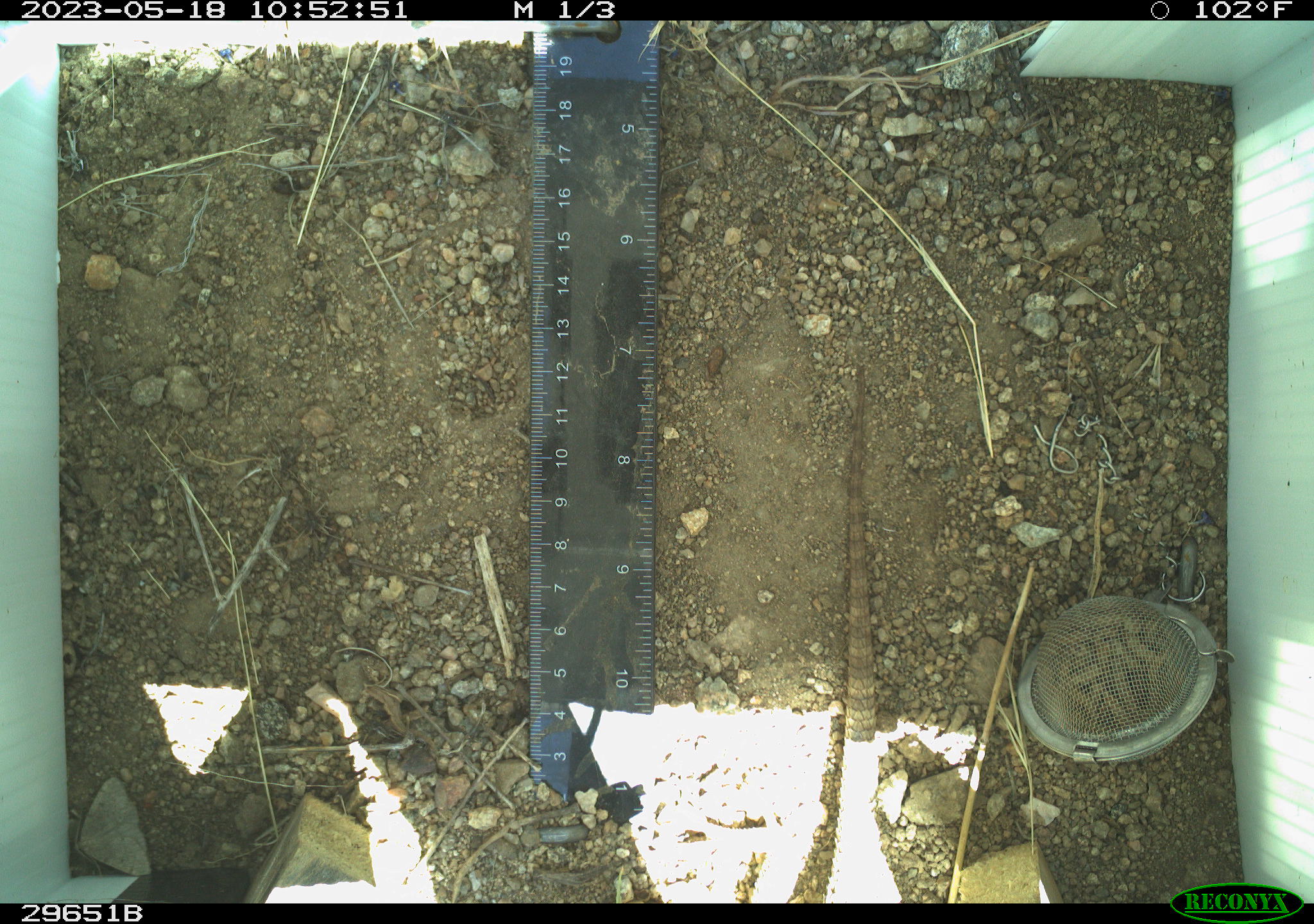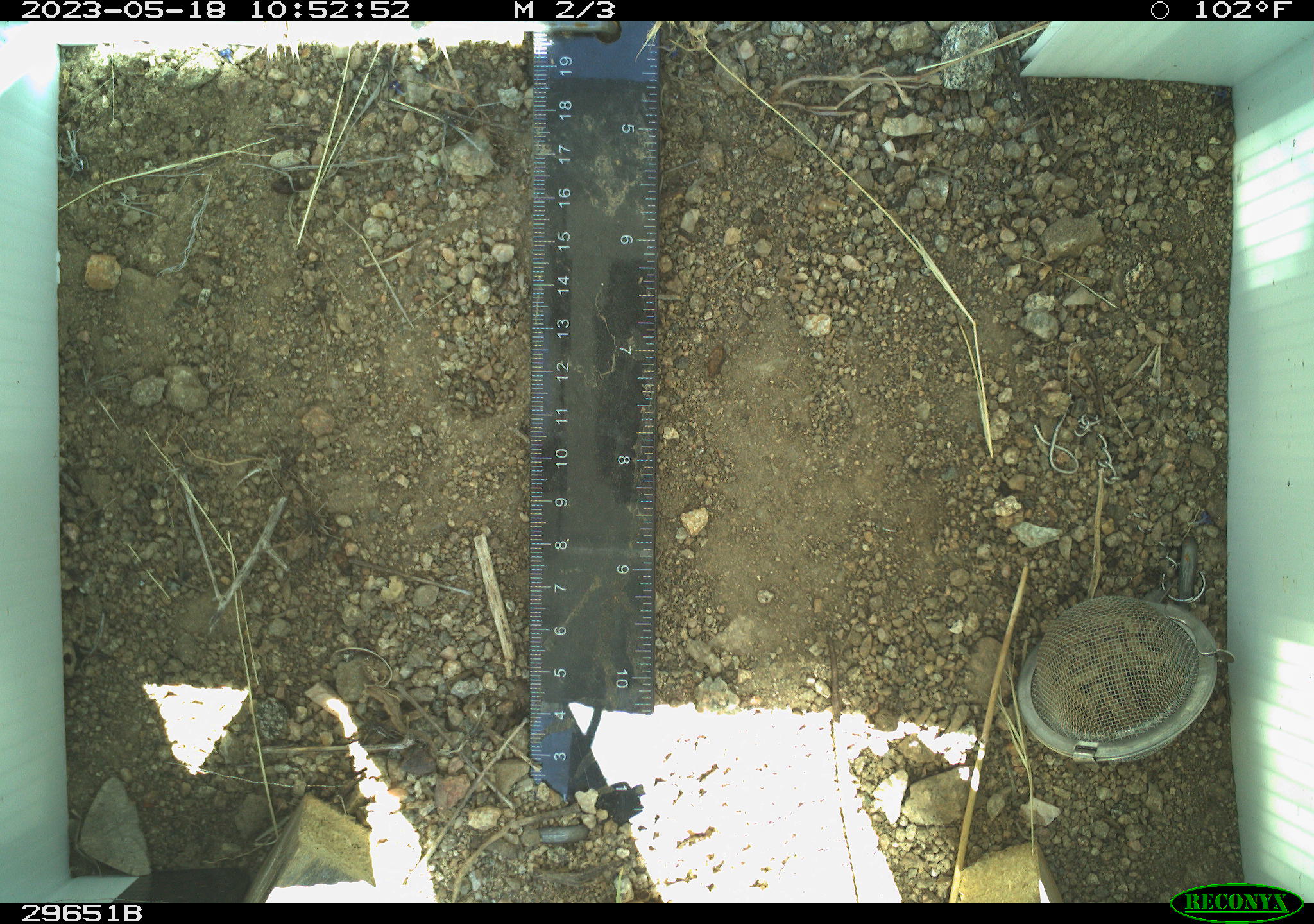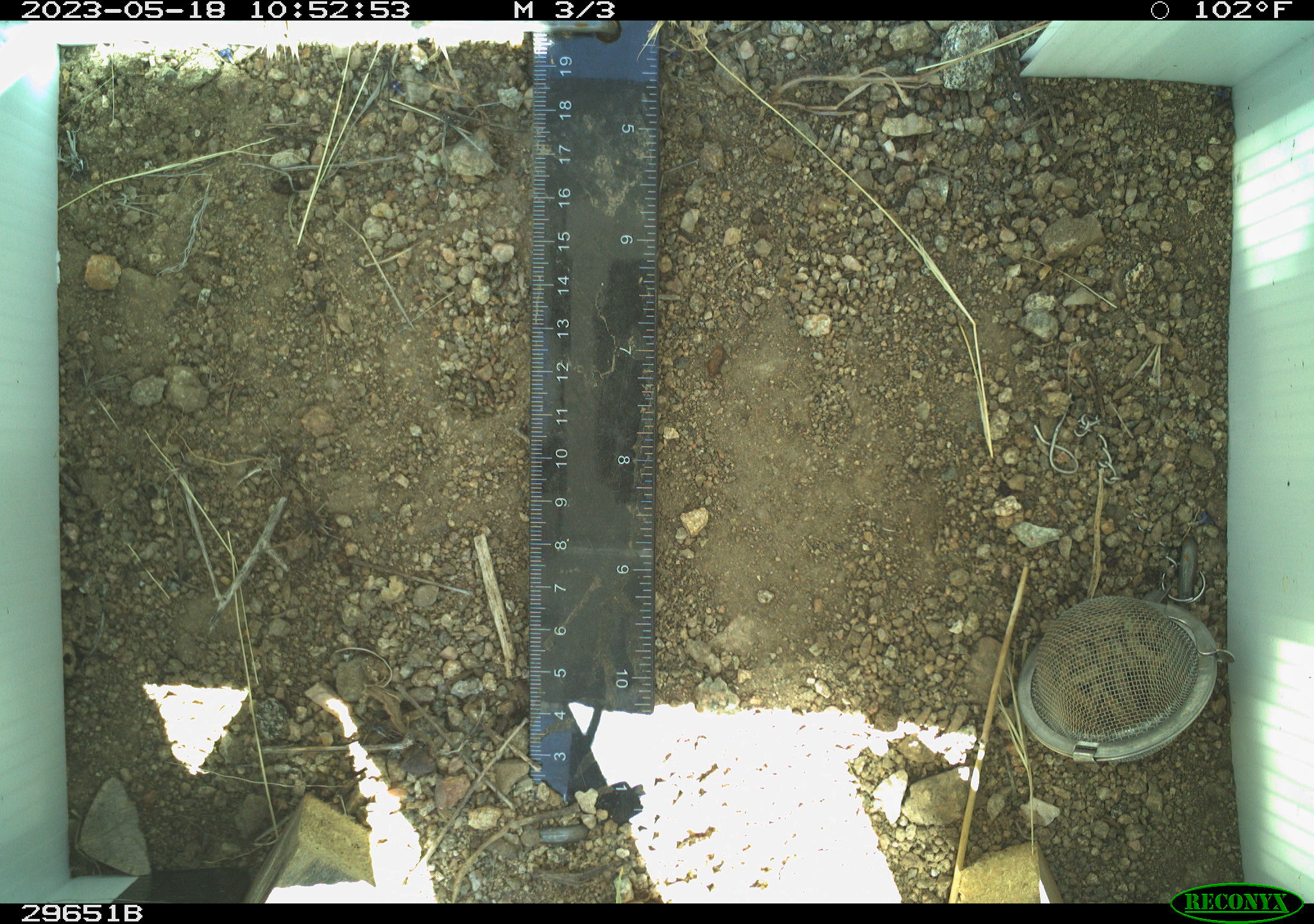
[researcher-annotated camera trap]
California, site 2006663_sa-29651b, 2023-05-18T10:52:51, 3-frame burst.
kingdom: Animalia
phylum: Chordata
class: Reptilia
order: Squamata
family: Phrynosomatidae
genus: Sceloporus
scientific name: Sceloporus uniformis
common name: yellow-backed spiny lizard